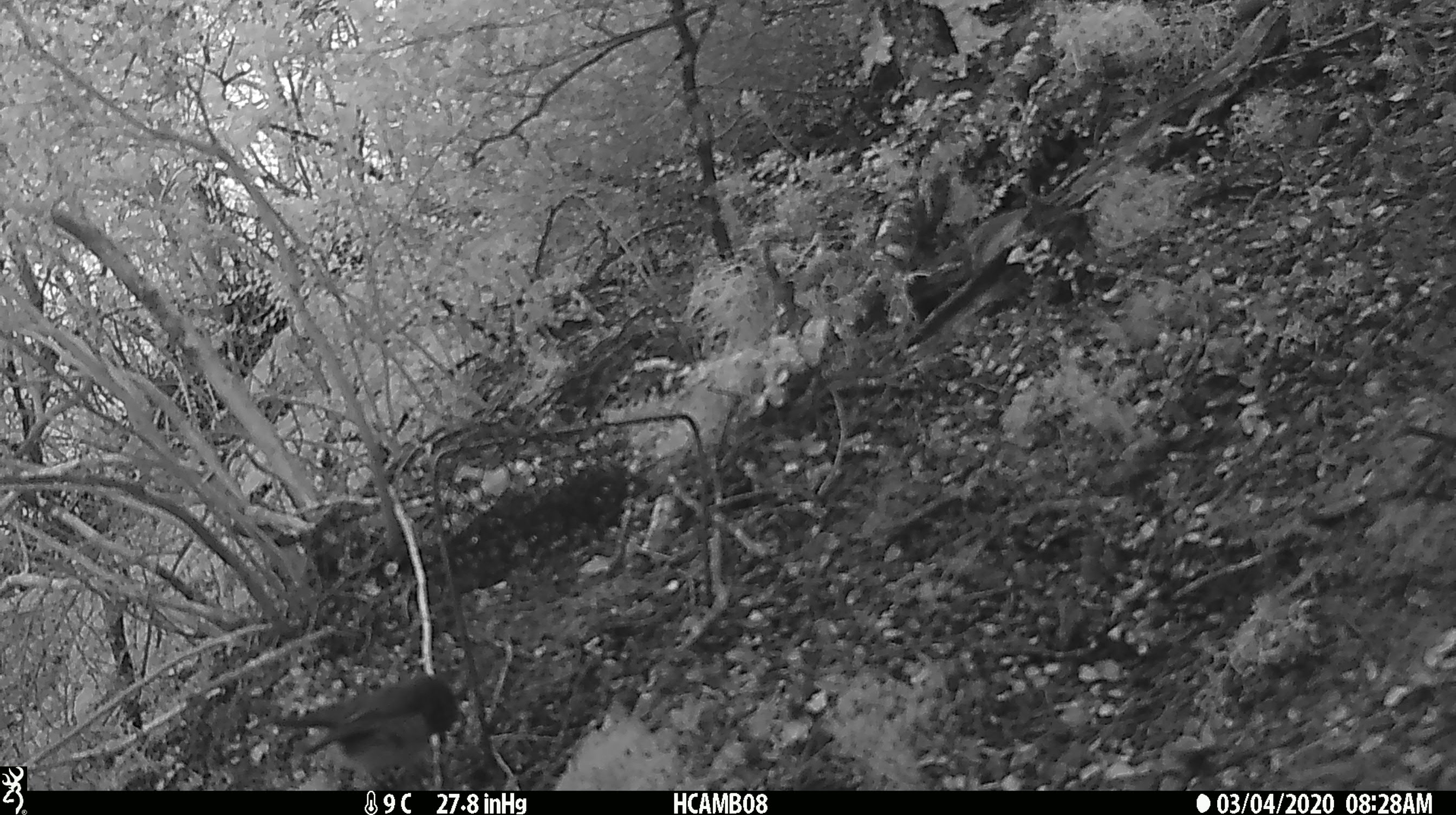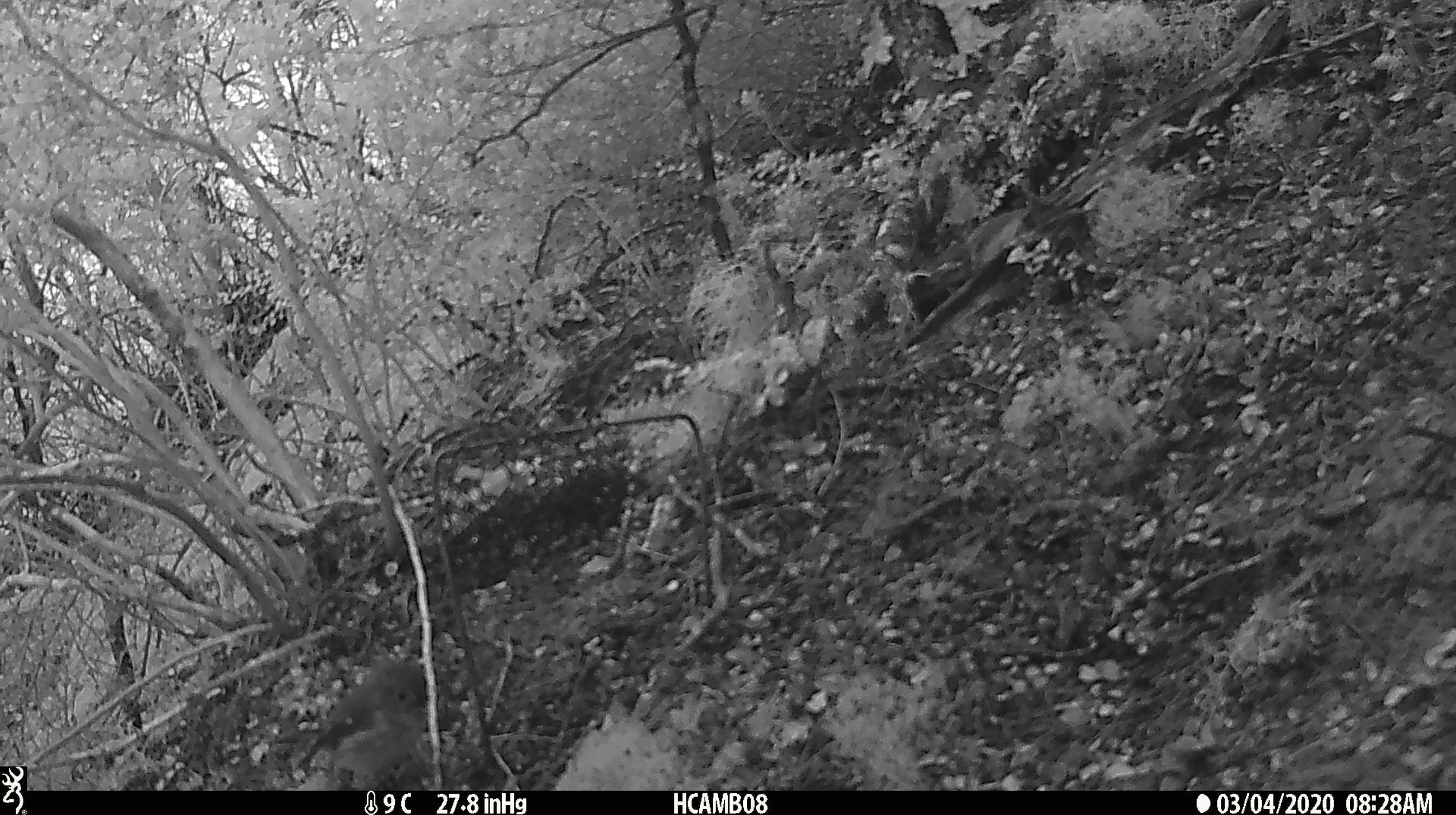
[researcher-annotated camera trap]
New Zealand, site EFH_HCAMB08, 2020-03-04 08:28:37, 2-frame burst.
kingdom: Animalia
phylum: Chordata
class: Aves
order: Passeriformes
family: Petroicidae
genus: Petroica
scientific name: Petroica macrocephala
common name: tomtit